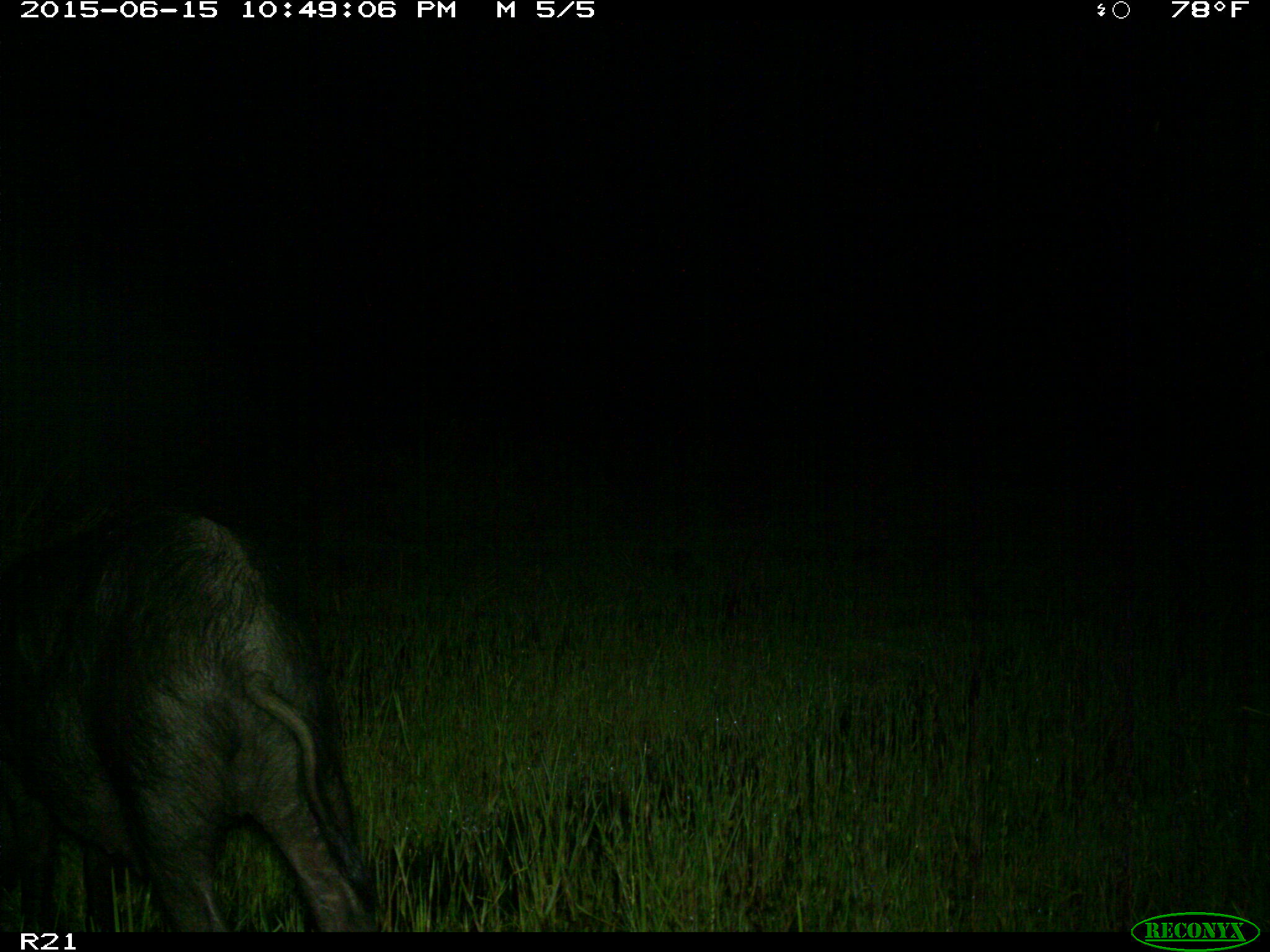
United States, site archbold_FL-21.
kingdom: Animalia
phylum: Chordata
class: Mammalia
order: Artiodactyla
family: Suidae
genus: Sus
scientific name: Sus scrofa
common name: wild boar